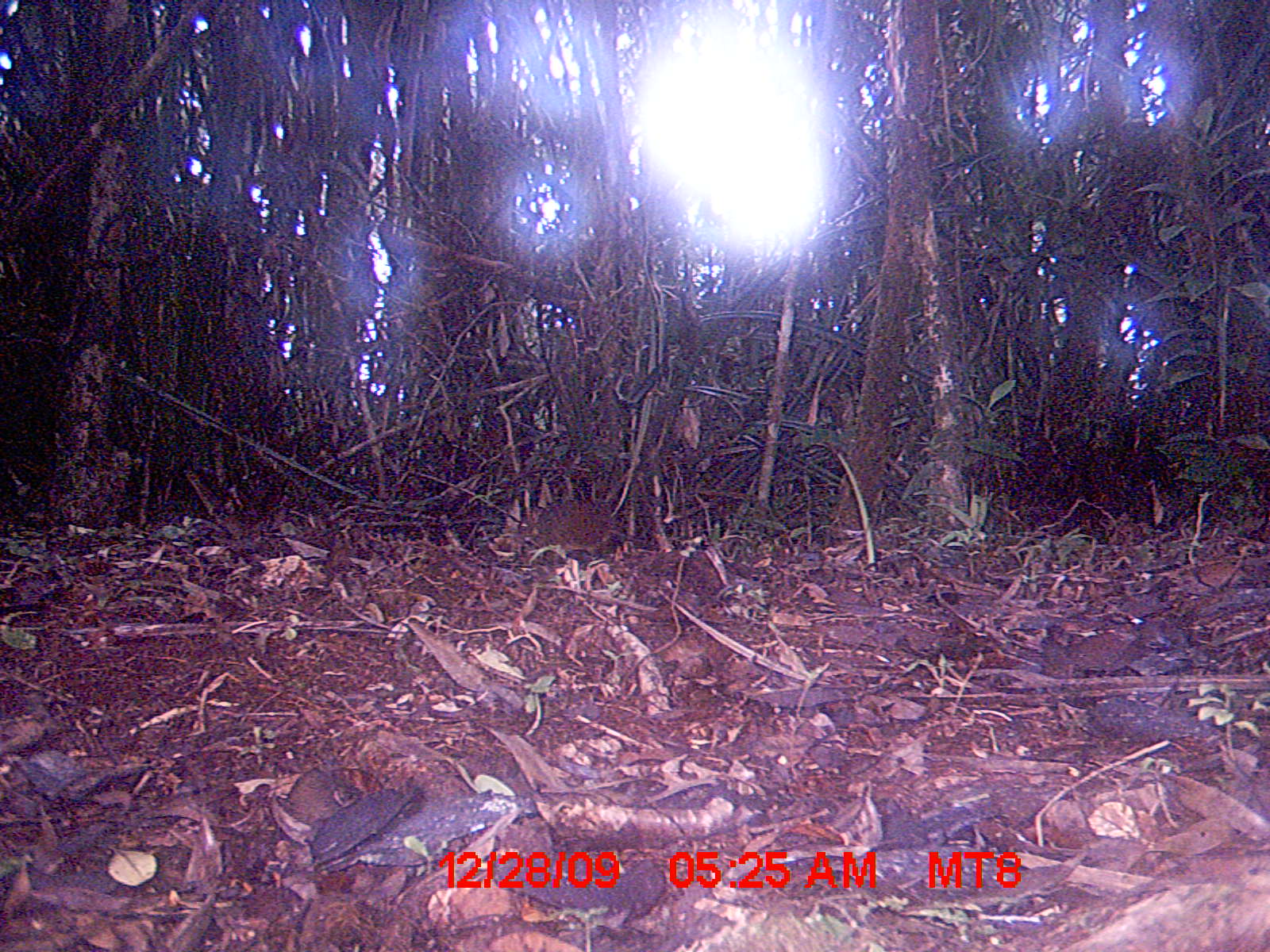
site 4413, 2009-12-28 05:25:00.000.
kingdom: Animalia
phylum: Chordata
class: Mammalia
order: Rodentia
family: Nesomyidae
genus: Hypogeomys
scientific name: Hypogeomys antimena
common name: malagasy giant rat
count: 1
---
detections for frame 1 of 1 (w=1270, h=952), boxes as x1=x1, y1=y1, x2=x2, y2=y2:
hypogeomys antimena: x1=512, y1=497, x2=649, y2=564